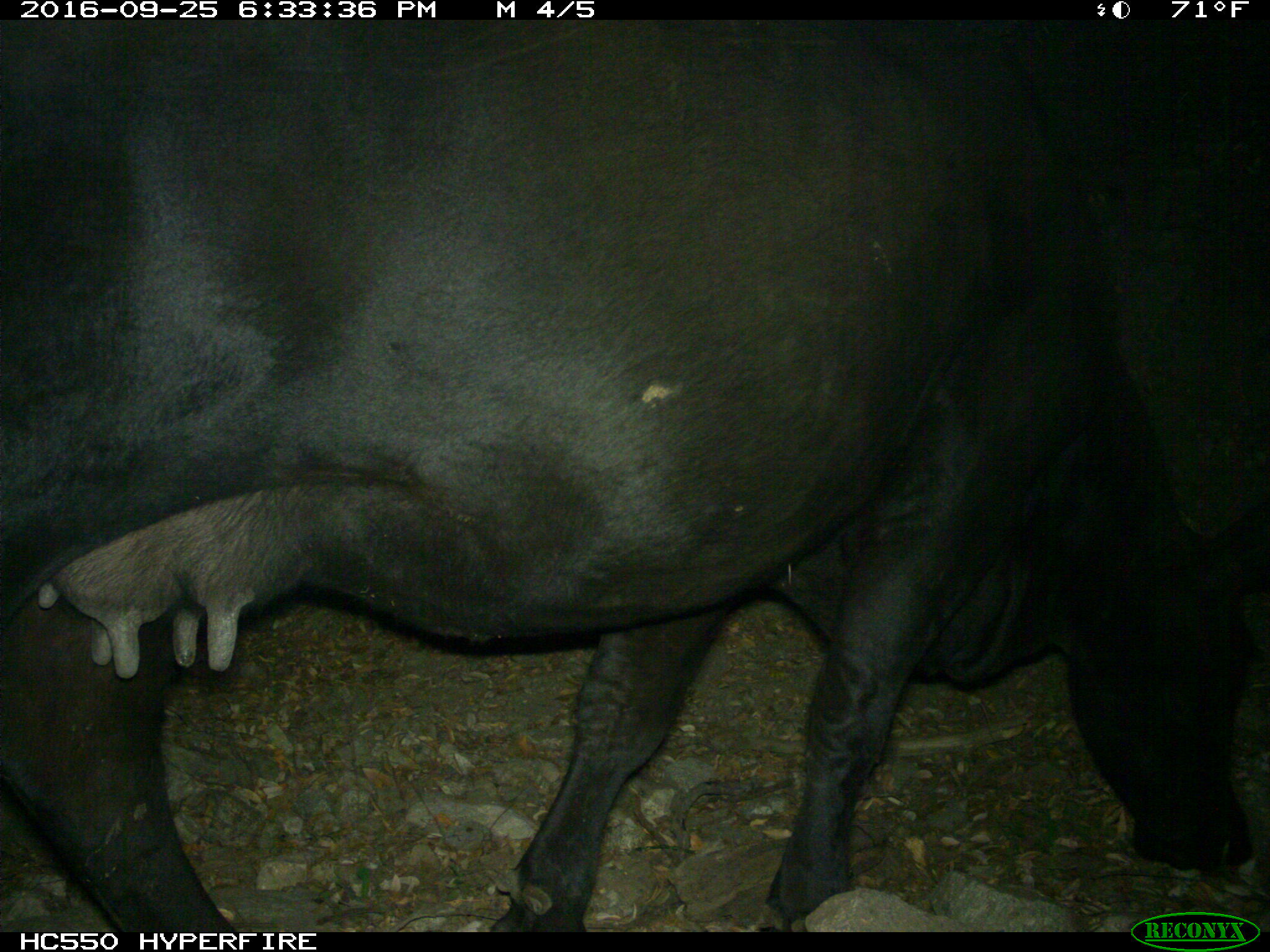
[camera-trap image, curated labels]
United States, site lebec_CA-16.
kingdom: Animalia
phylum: Chordata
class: Mammalia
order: Artiodactyla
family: Bovidae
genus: Bos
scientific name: Bos taurus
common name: domestic cow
Bos taurus (domestic cow).